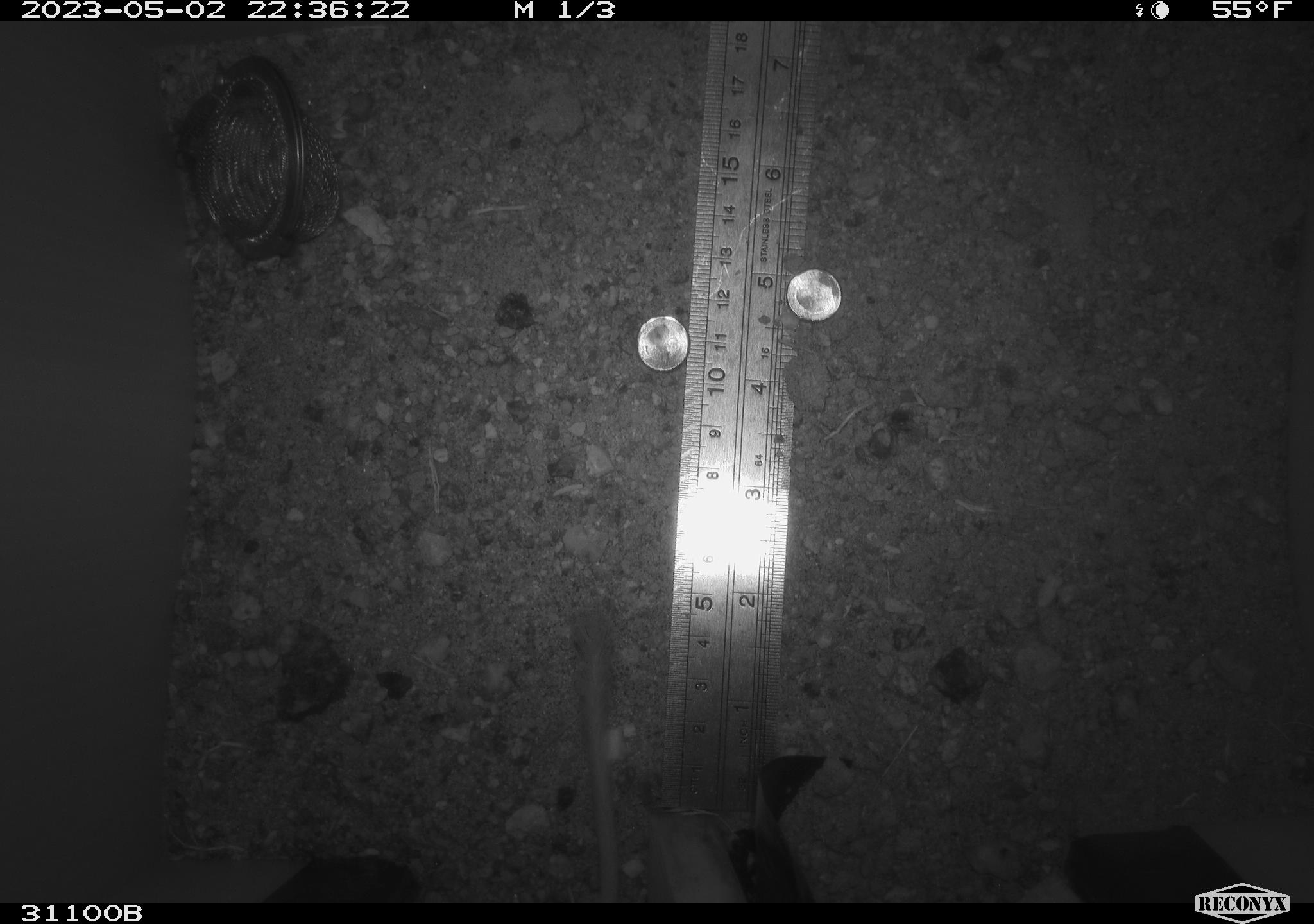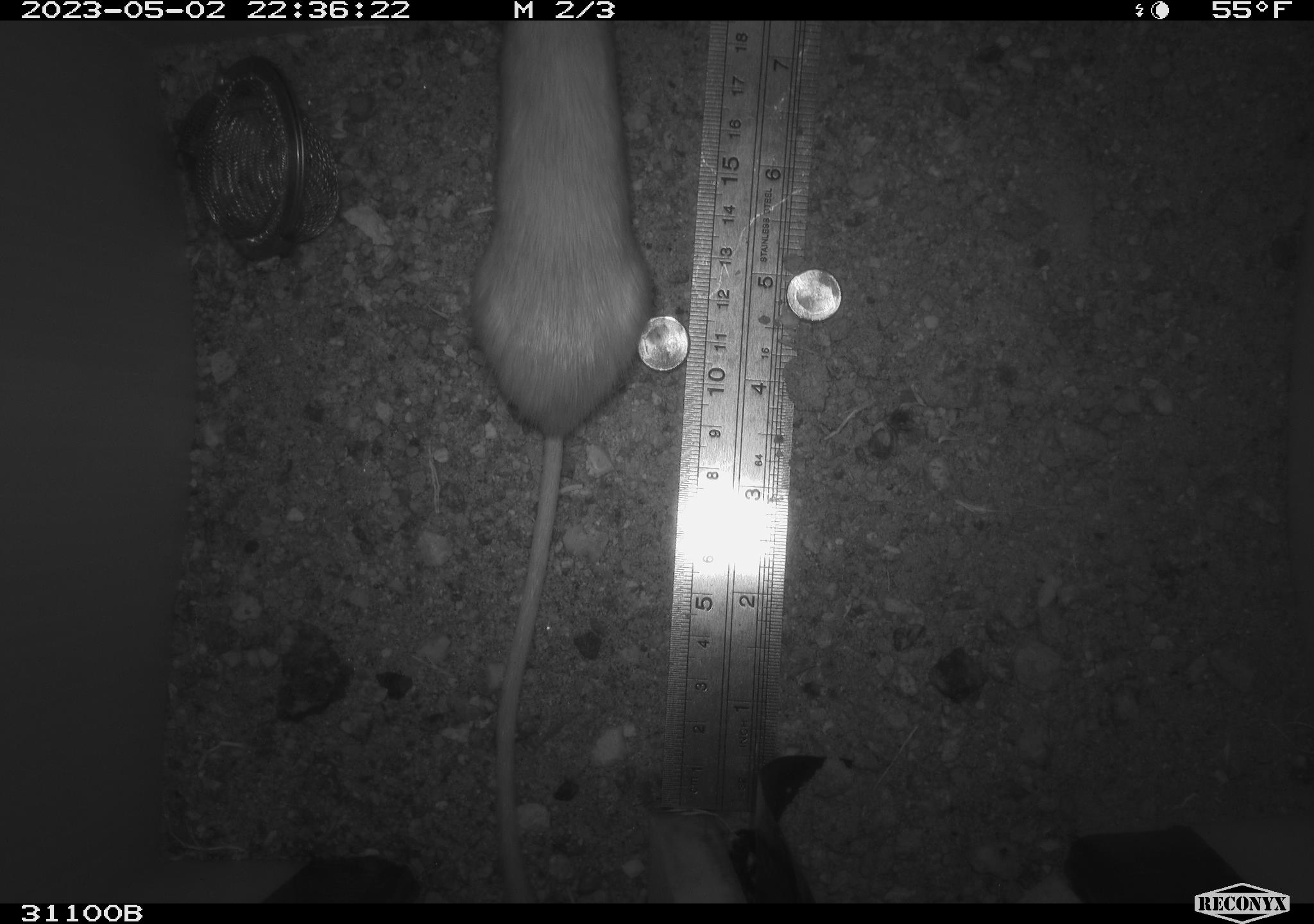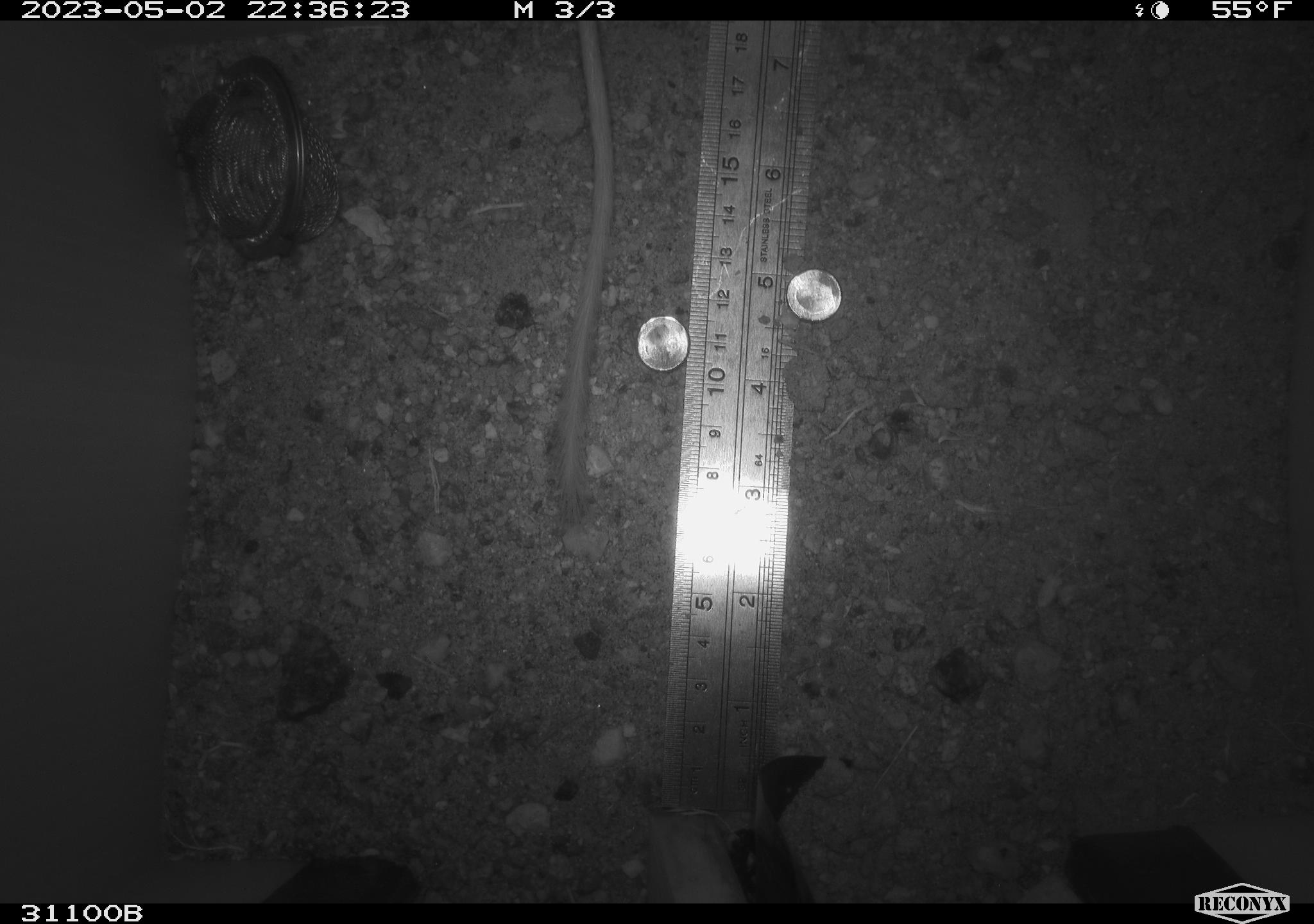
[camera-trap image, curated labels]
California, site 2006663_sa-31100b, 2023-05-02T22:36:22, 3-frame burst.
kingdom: Animalia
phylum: Chordata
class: Mammalia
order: Rodentia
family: Heteromyidae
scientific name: Heteromyidae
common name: kangaroo rats and pocket mice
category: heteromyidae family